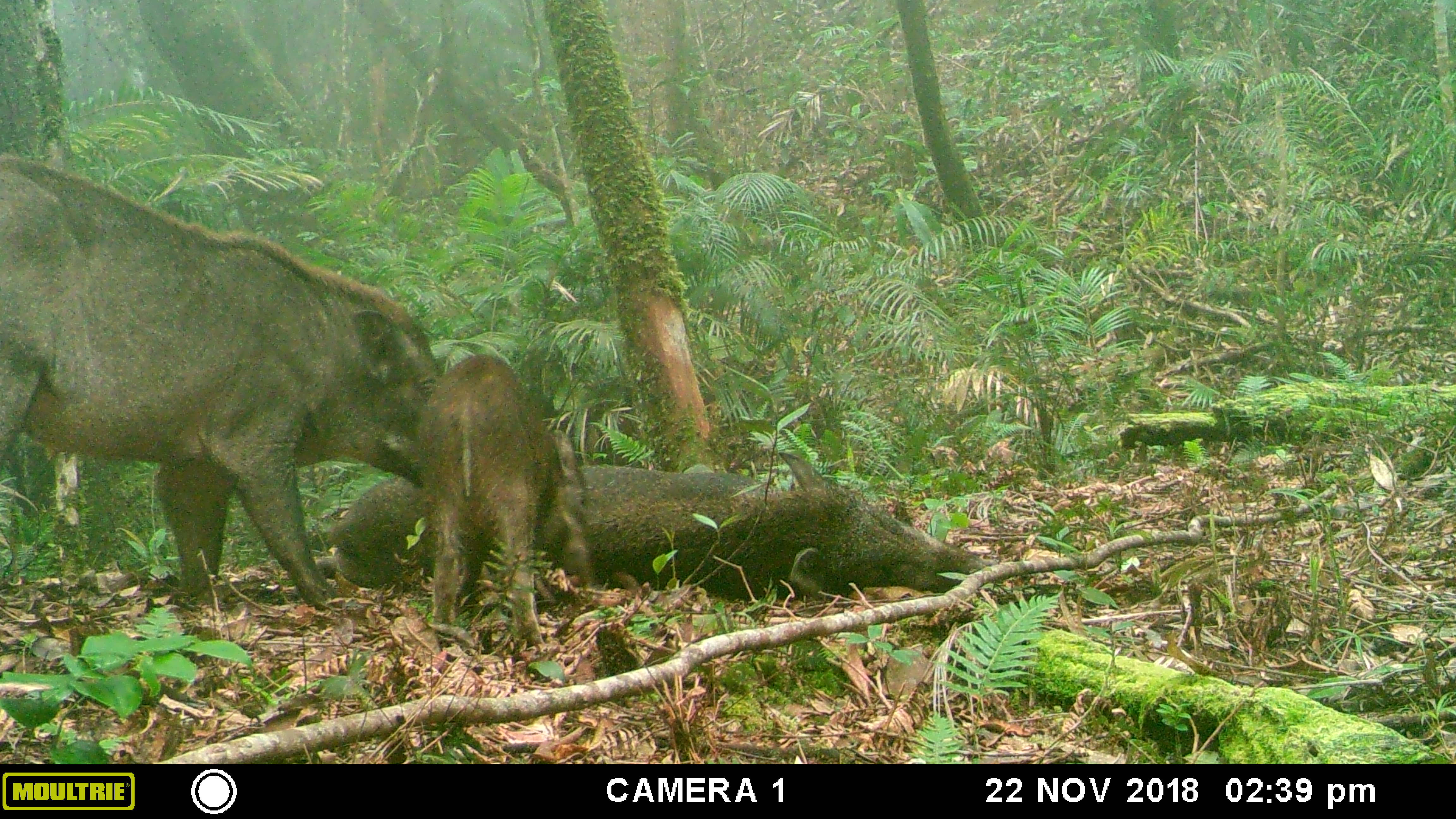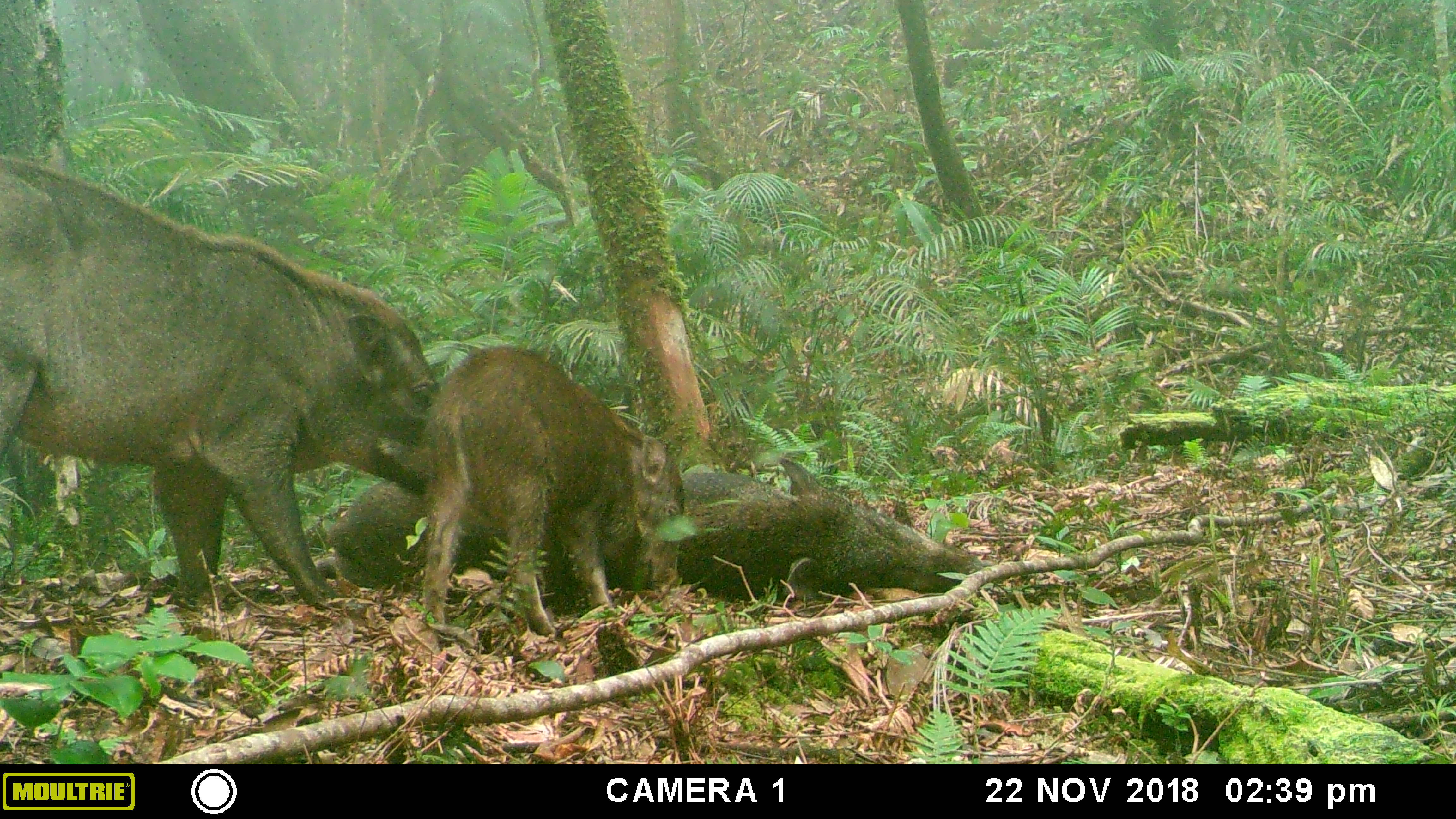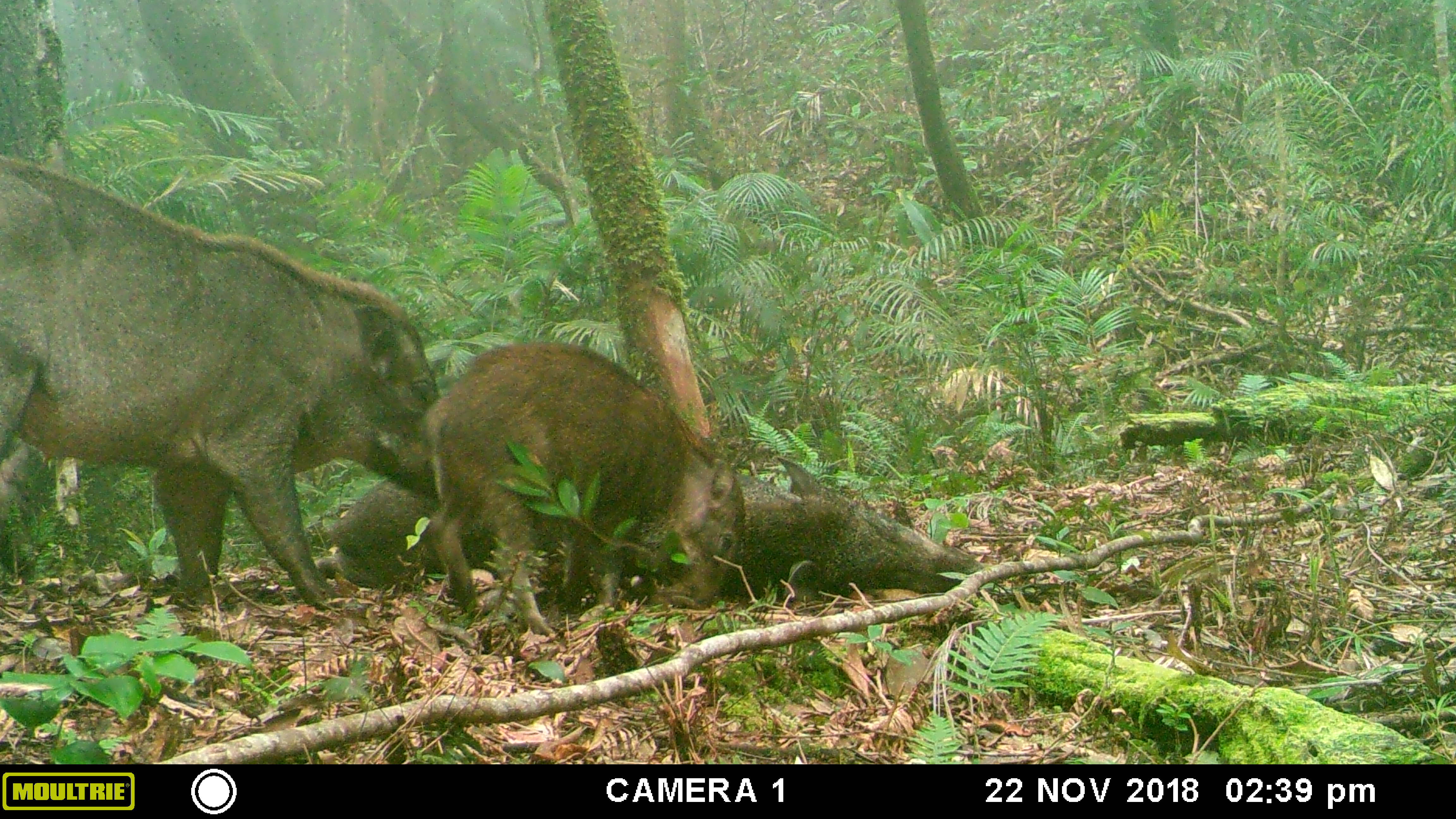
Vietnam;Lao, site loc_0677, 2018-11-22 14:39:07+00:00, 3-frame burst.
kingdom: Animalia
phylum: Chordata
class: Mammalia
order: Artiodactyla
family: Suidae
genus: Sus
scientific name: Sus scrofa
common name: eurasian wild pig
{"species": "eurasian wild pig (Sus scrofa)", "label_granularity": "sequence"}